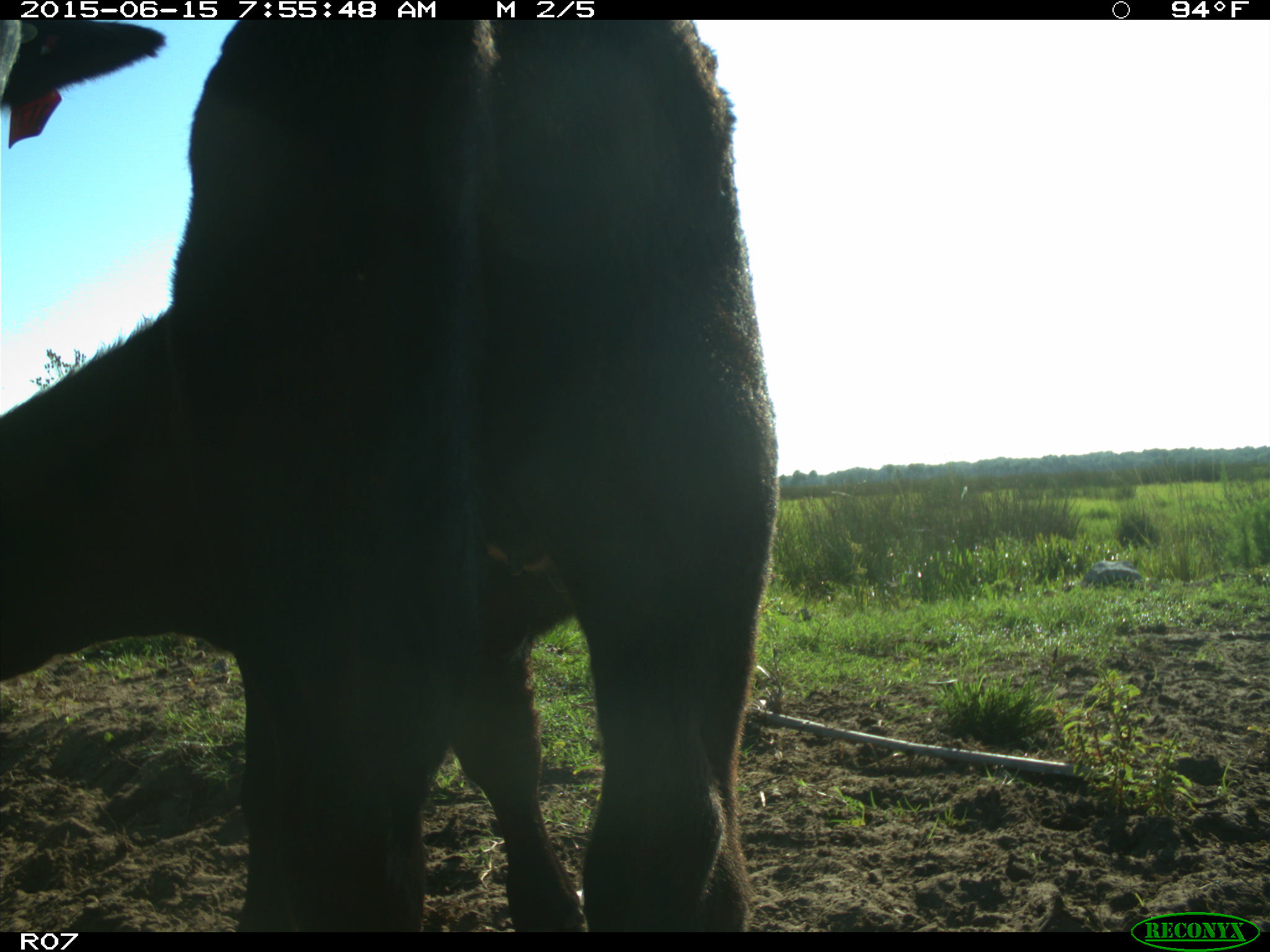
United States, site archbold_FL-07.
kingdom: Animalia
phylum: Chordata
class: Mammalia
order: Artiodactyla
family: Bovidae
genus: Bos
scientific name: Bos taurus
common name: domestic cow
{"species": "Bos taurus (domestic cow)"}